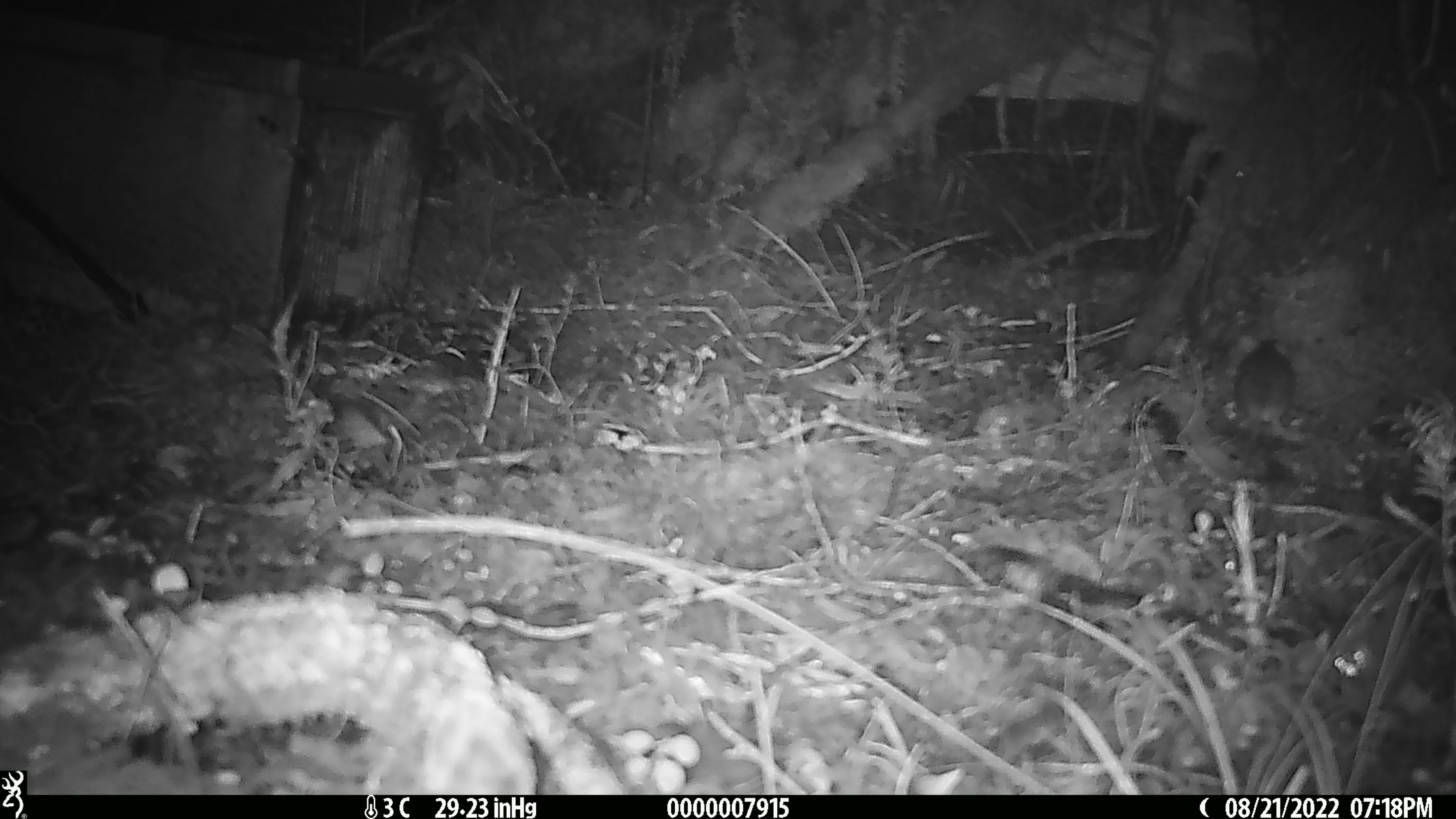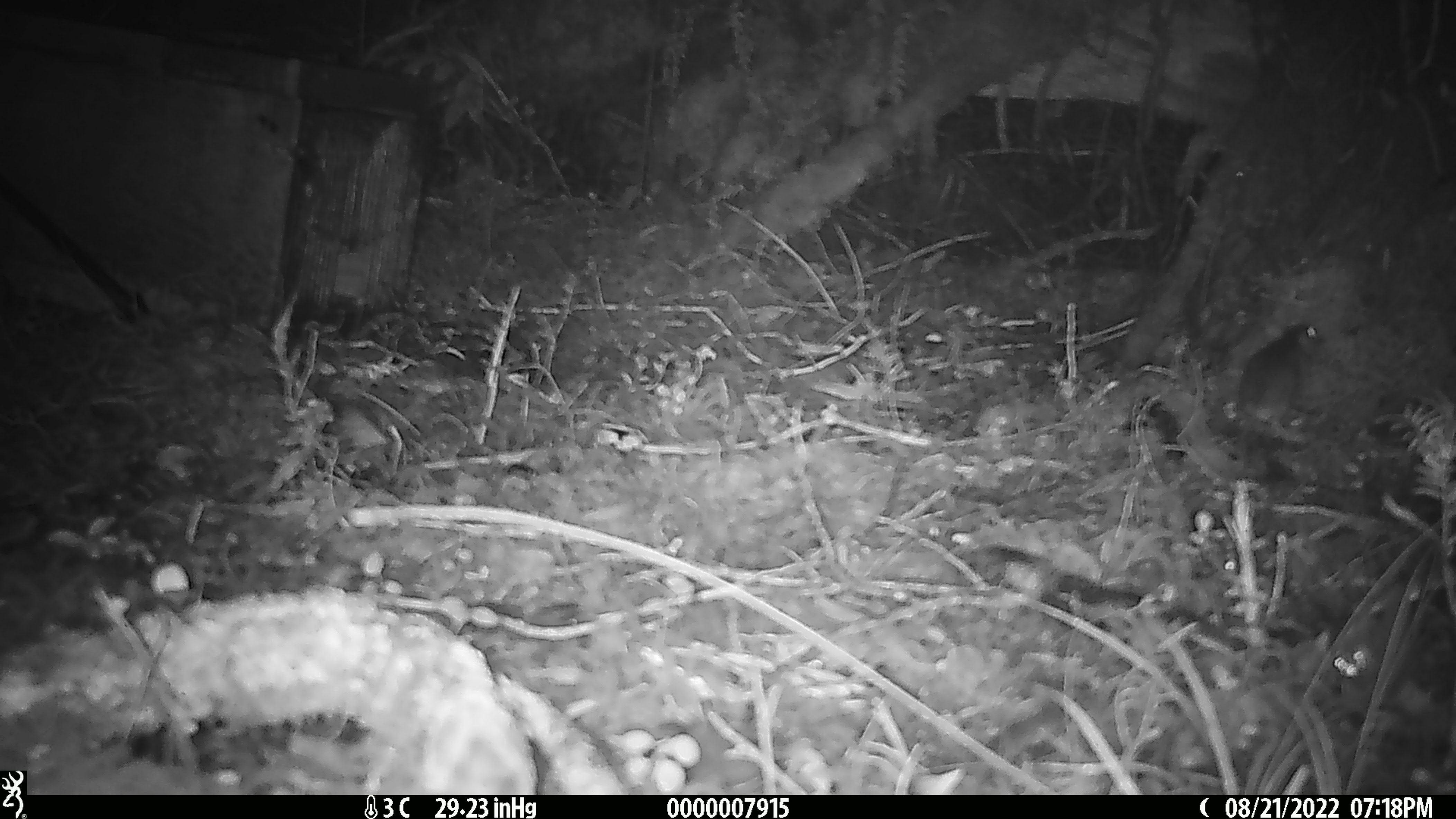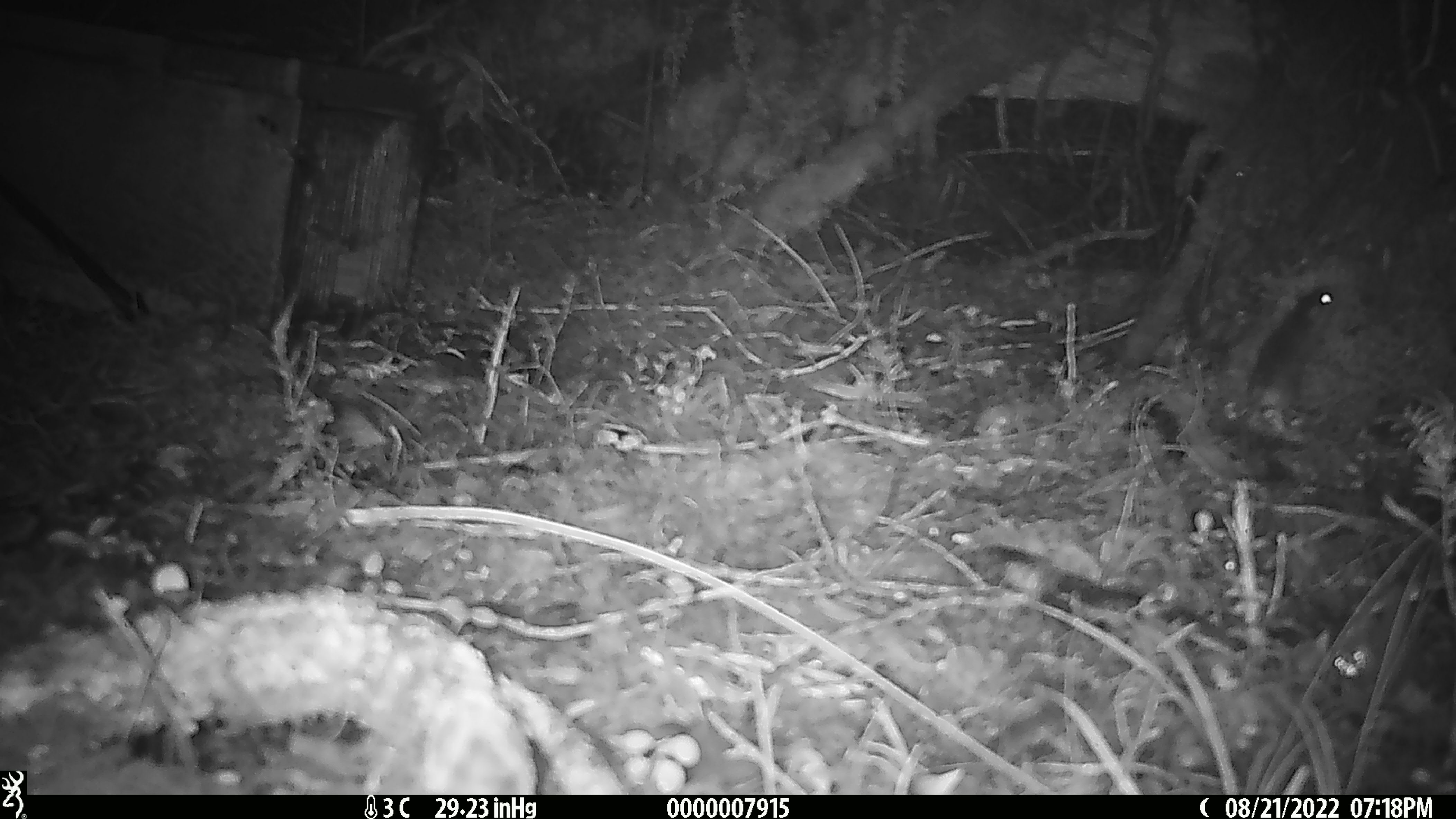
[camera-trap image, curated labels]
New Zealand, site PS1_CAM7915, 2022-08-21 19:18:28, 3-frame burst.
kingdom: Animalia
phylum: Chordata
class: Mammalia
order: Rodentia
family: Muridae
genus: Mus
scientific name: Mus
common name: mouse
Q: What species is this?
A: Mouse (Mus).